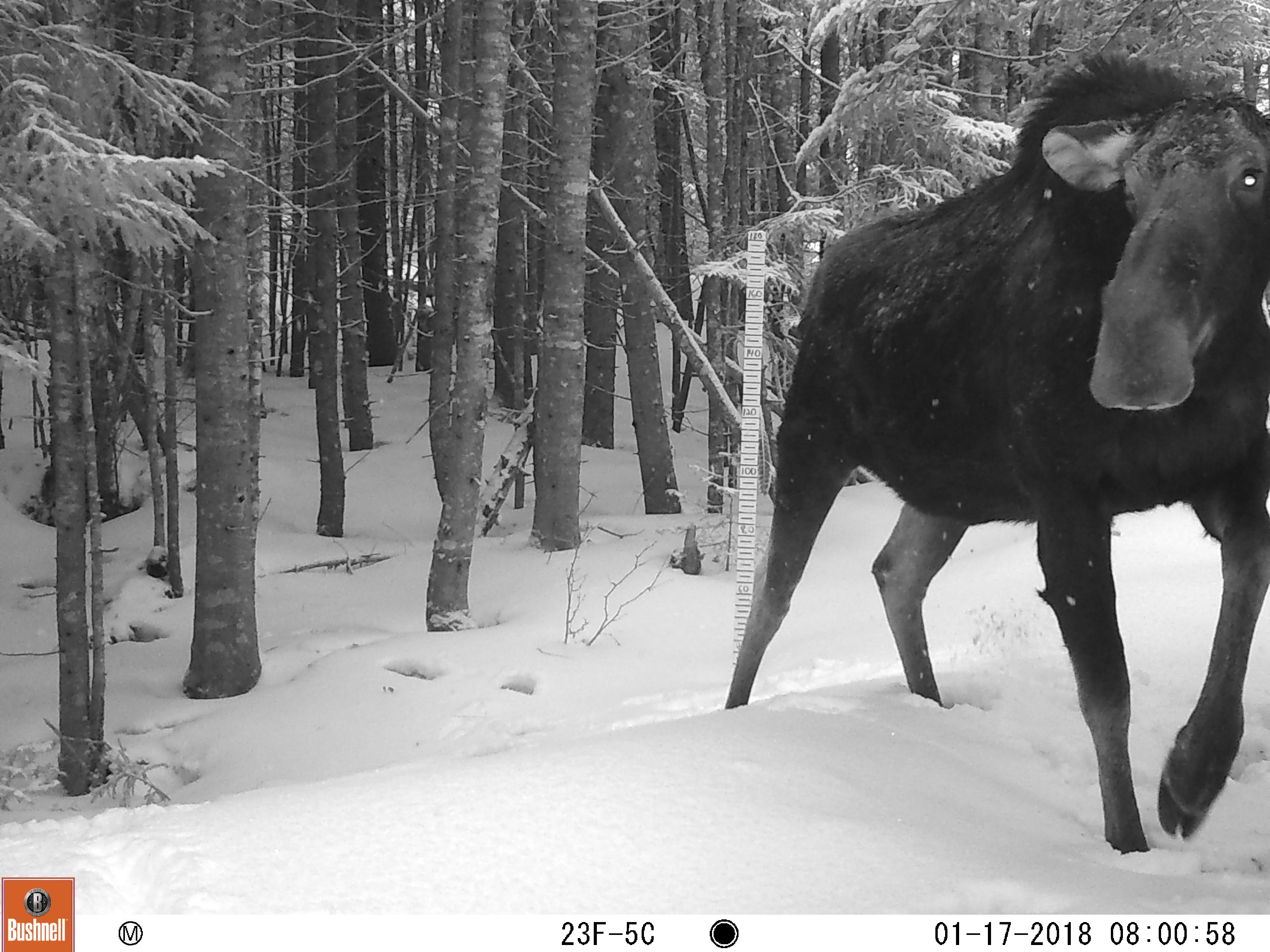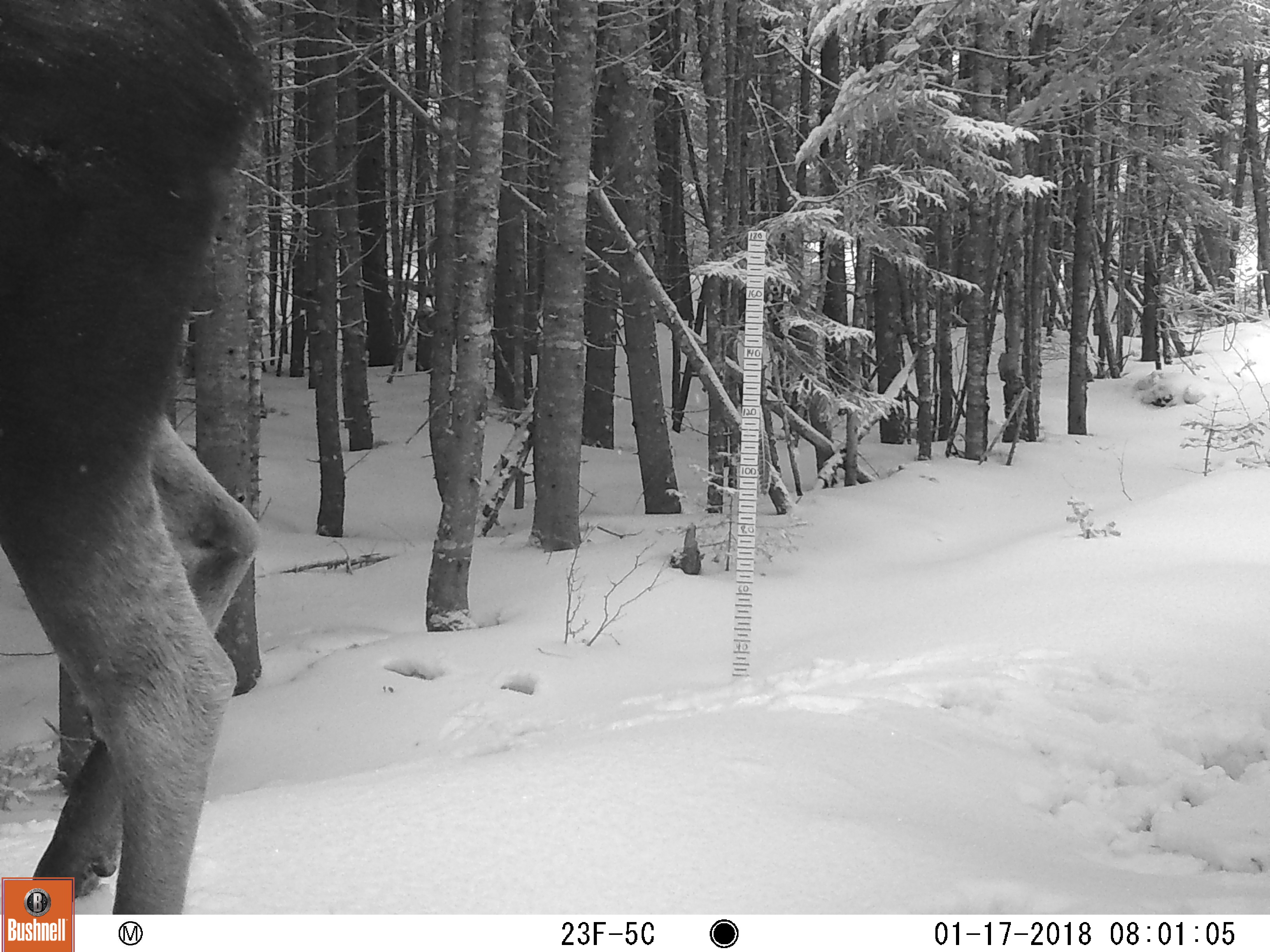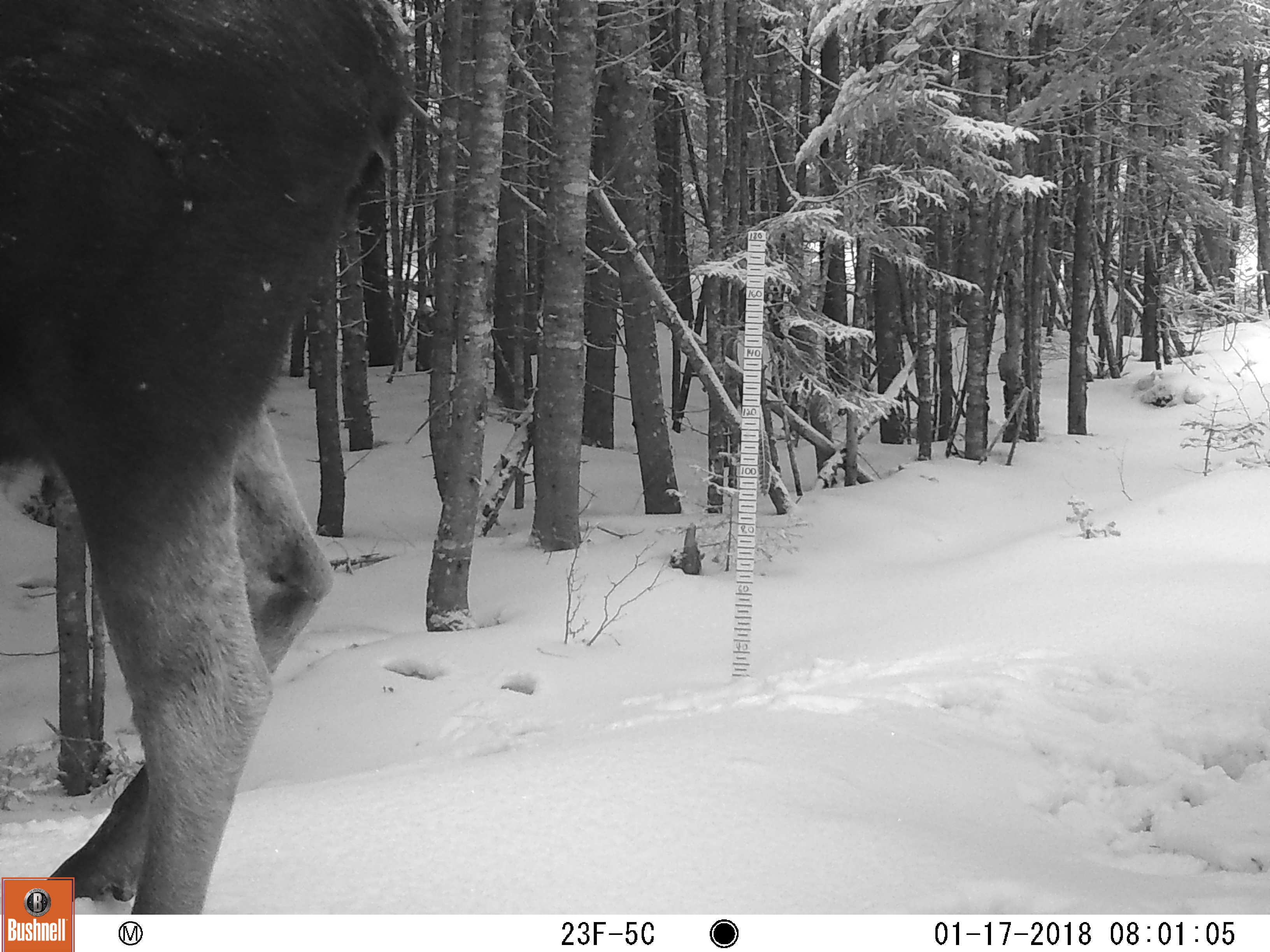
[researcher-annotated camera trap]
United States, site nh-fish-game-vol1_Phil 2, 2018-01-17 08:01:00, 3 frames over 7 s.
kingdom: Animalia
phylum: Chordata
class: Mammalia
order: Artiodactyla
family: Cervidae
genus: Alces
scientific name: Alces alces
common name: moose